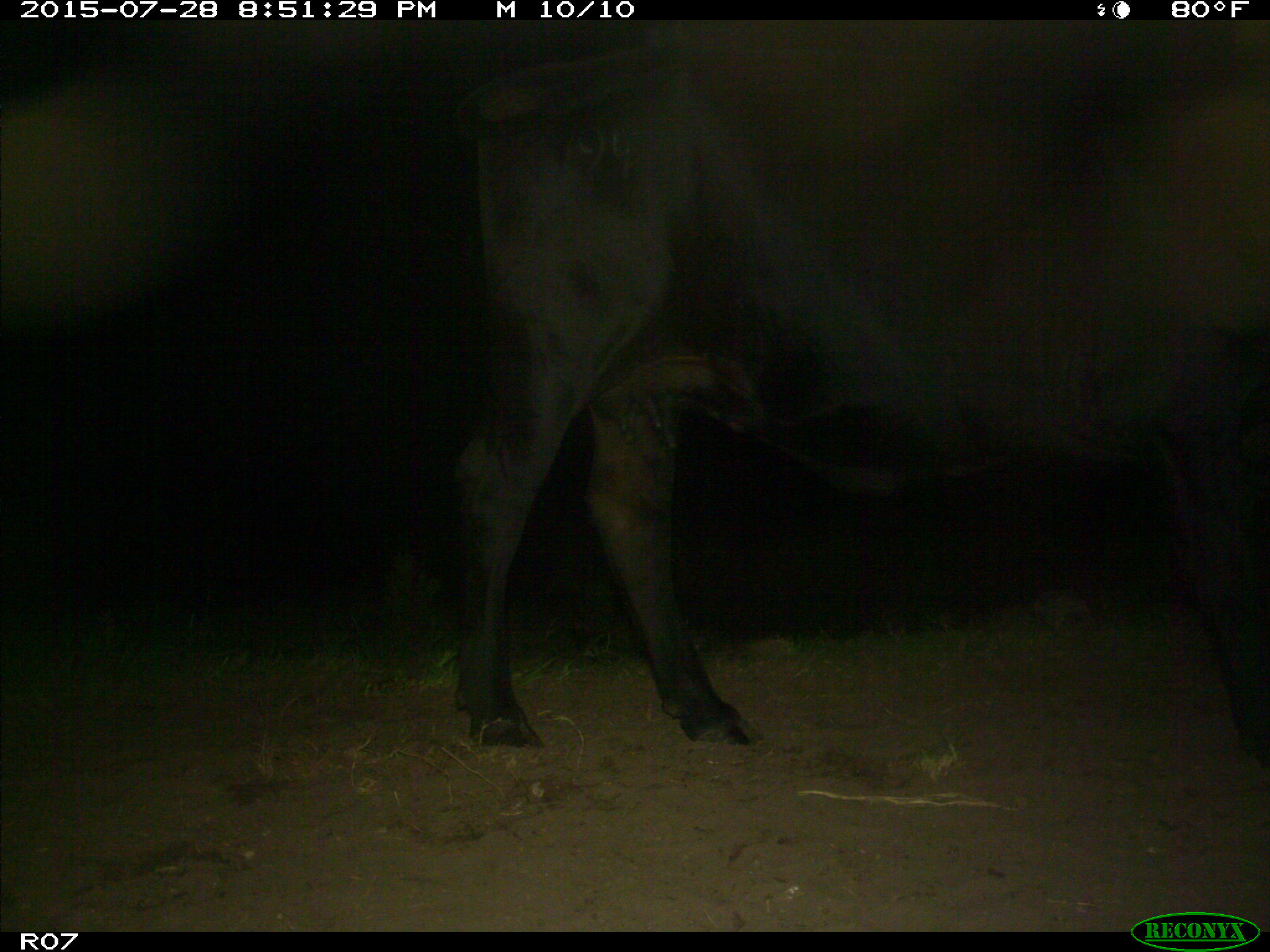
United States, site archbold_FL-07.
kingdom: Animalia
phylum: Chordata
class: Mammalia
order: Artiodactyla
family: Bovidae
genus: Bos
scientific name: Bos taurus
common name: domestic cow